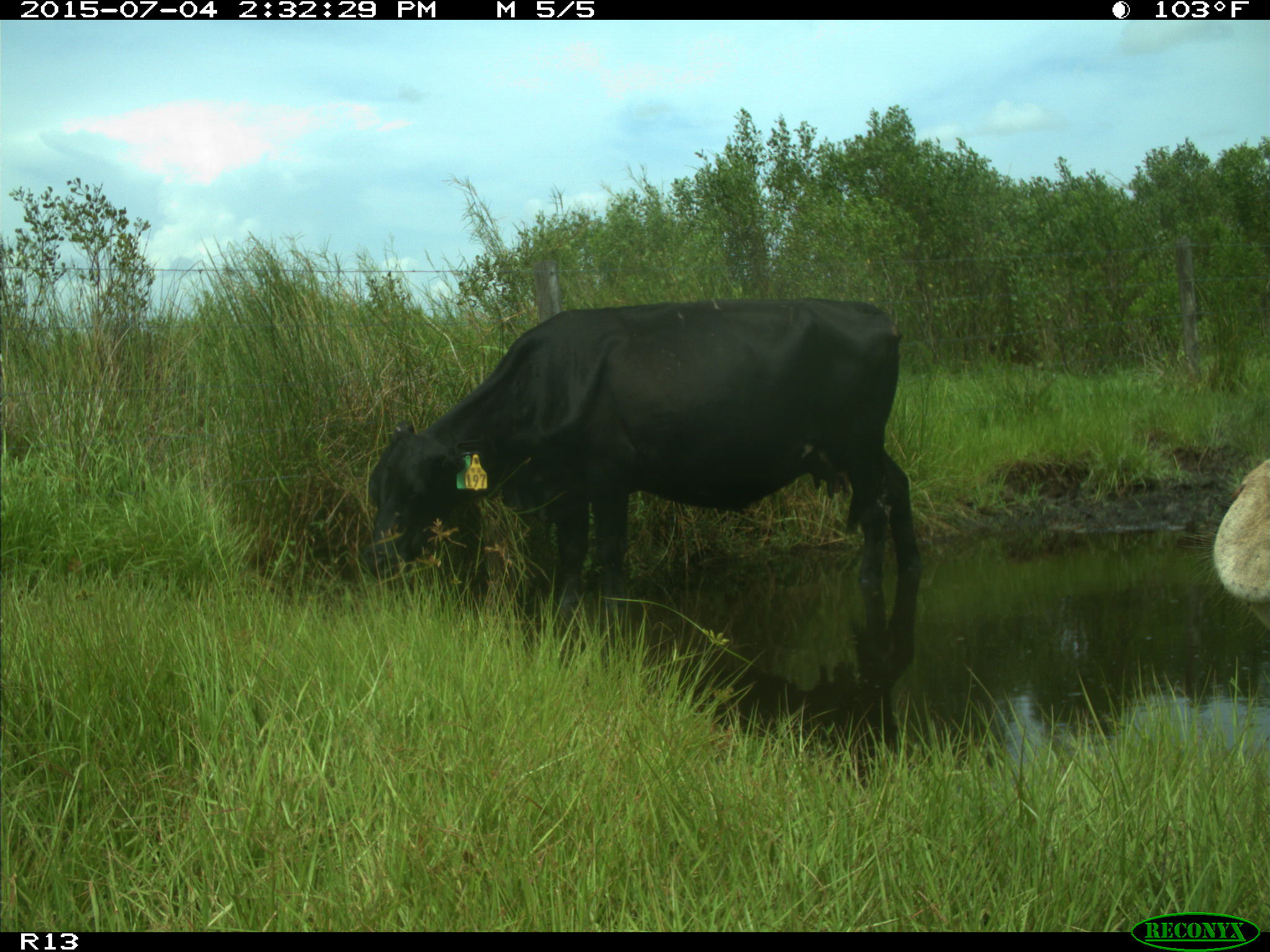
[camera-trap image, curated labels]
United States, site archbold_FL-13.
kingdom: Animalia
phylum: Chordata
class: Mammalia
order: Artiodactyla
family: Bovidae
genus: Bos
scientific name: Bos taurus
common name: domestic cow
Bos taurus (domestic cow).